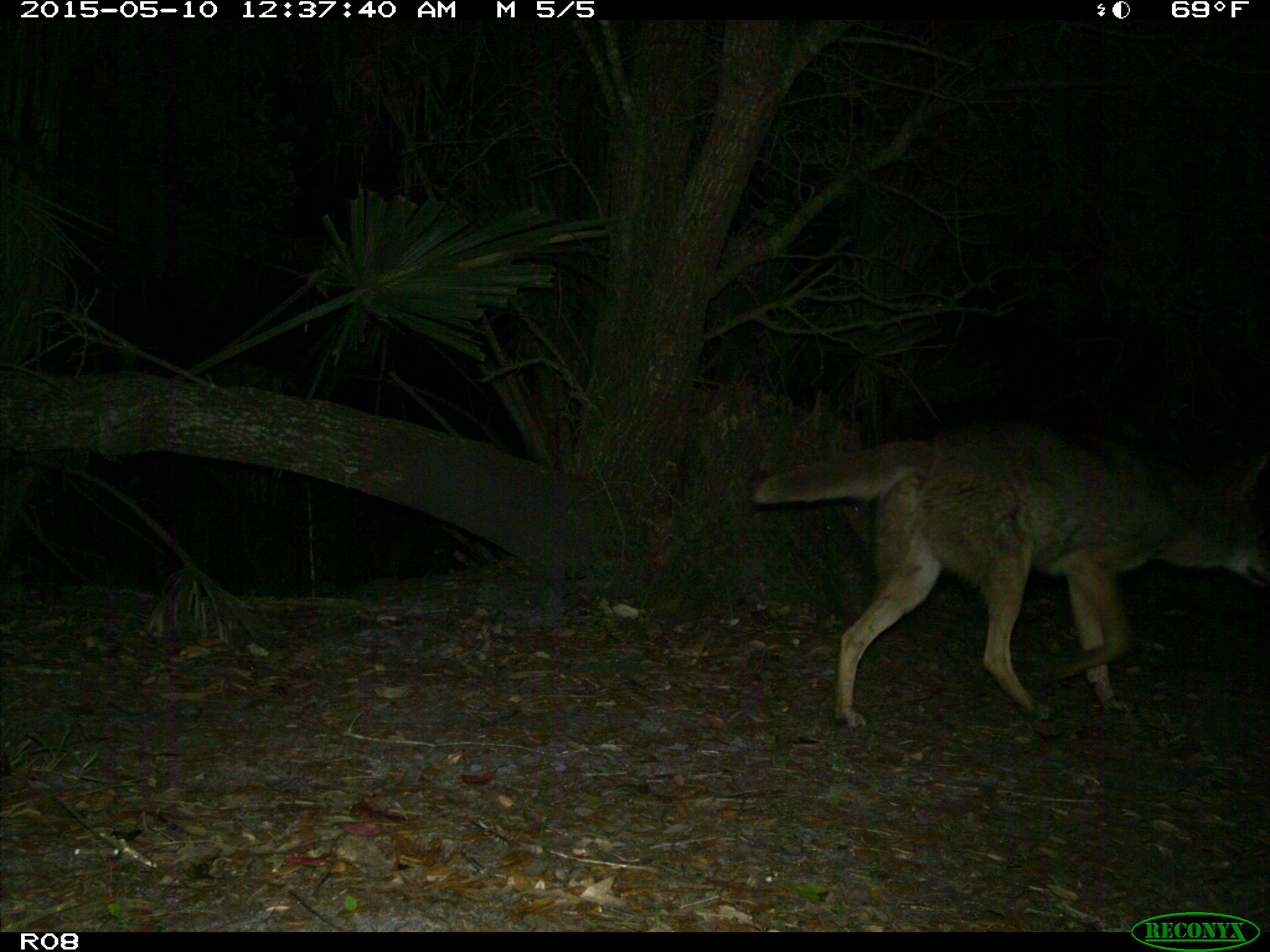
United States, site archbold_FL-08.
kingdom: Animalia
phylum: Chordata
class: Mammalia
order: Carnivora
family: Canidae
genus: Canis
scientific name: Canis latrans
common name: coyote